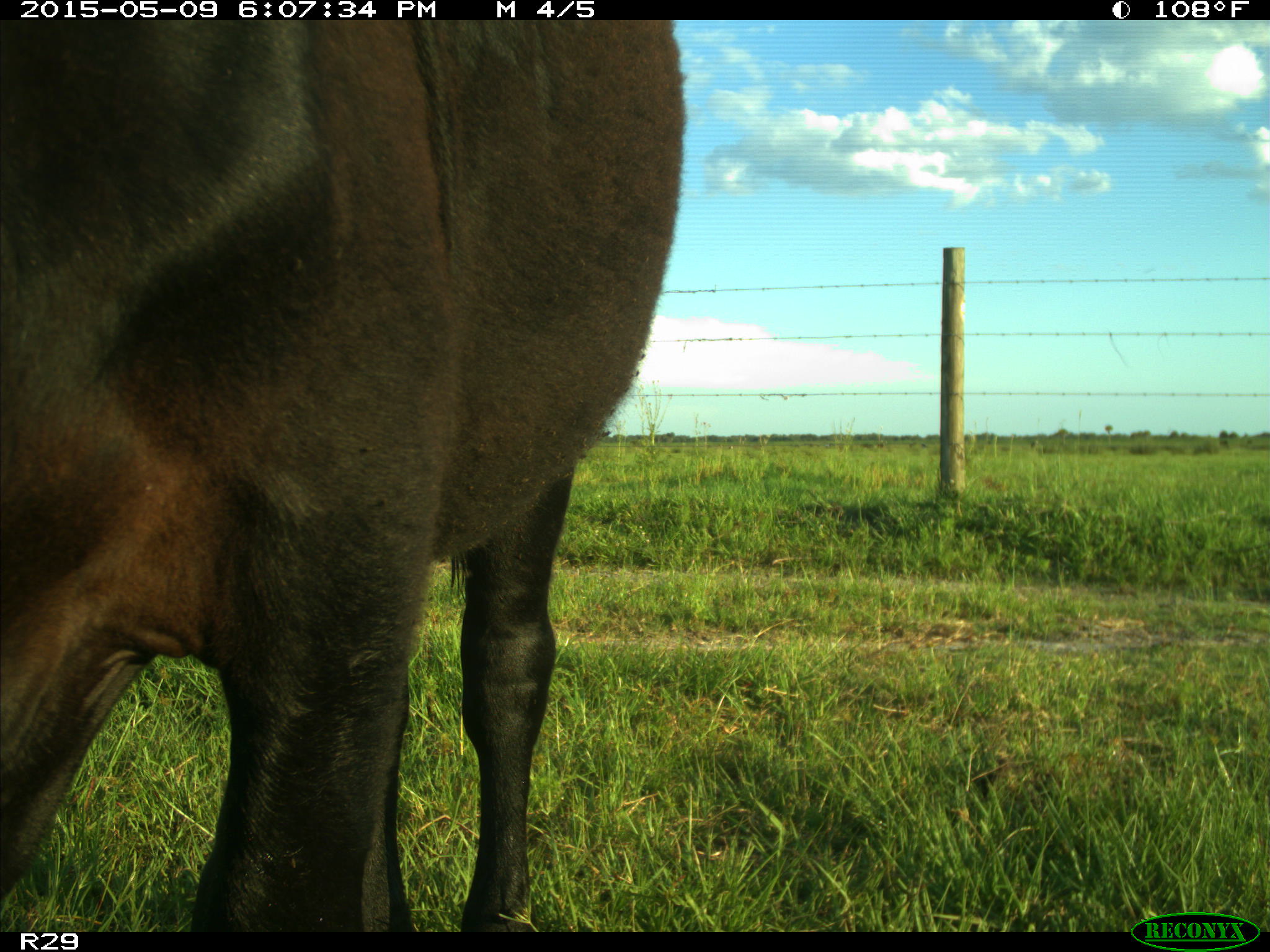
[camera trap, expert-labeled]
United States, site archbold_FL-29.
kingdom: Animalia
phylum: Chordata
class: Mammalia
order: Artiodactyla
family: Bovidae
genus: Bos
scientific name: Bos taurus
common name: domestic cow